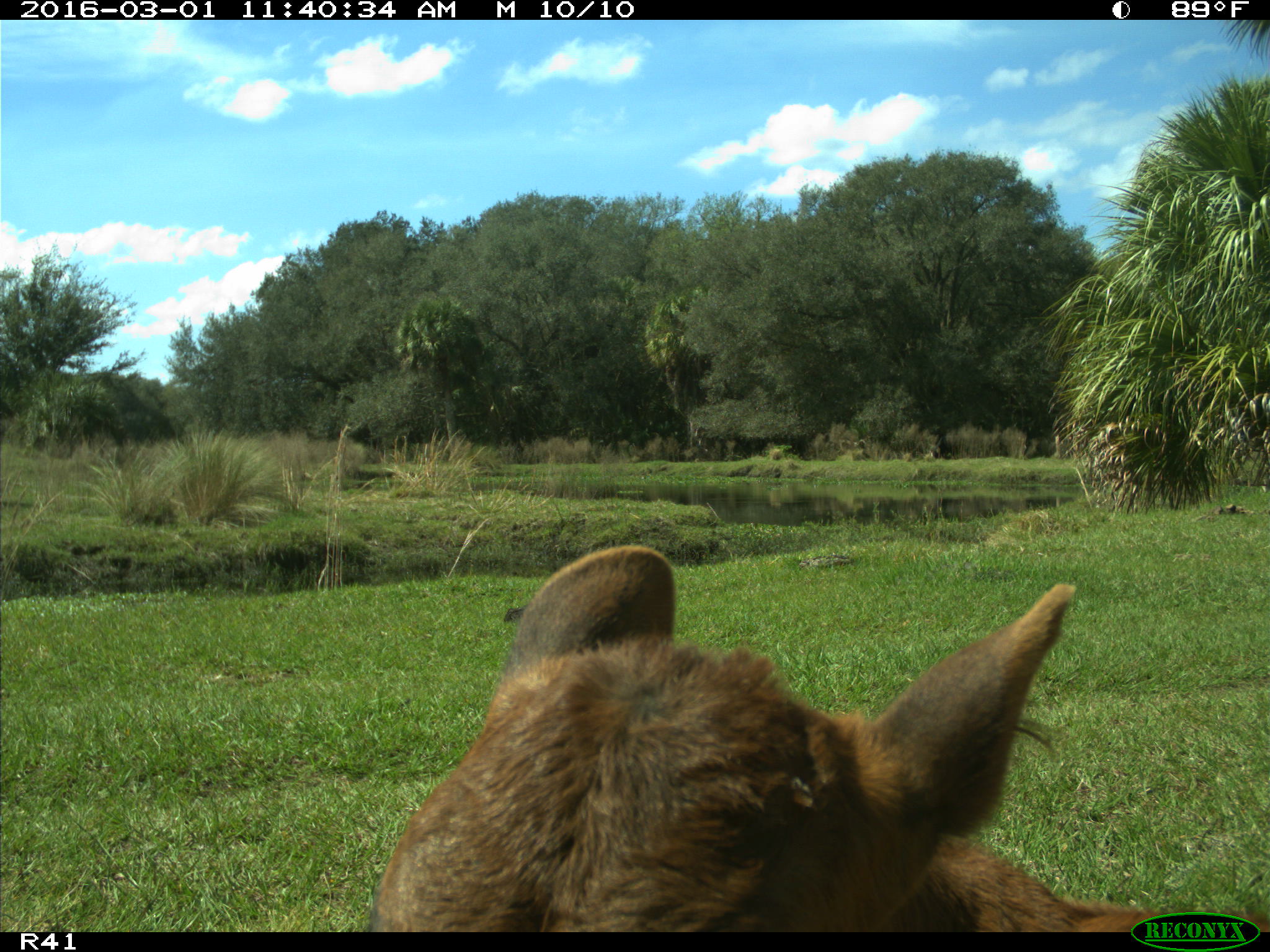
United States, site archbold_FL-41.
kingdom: Animalia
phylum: Chordata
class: Mammalia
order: Artiodactyla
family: Bovidae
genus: Bos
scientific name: Bos taurus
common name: domestic cow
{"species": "Bos taurus (domestic cow)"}